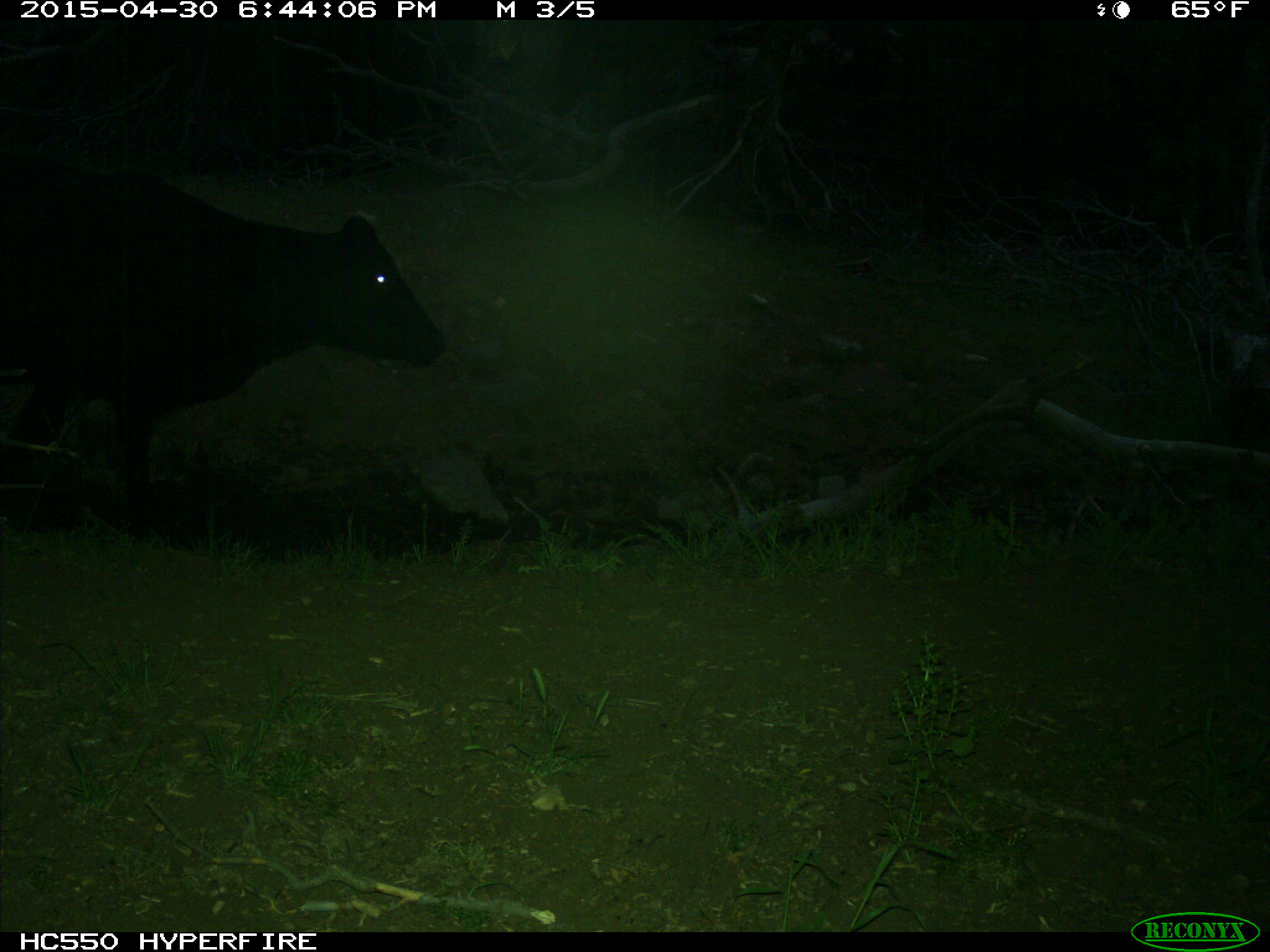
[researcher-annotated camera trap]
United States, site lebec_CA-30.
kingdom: Animalia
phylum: Chordata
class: Mammalia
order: Artiodactyla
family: Bovidae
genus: Bos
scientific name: Bos taurus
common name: domestic cow